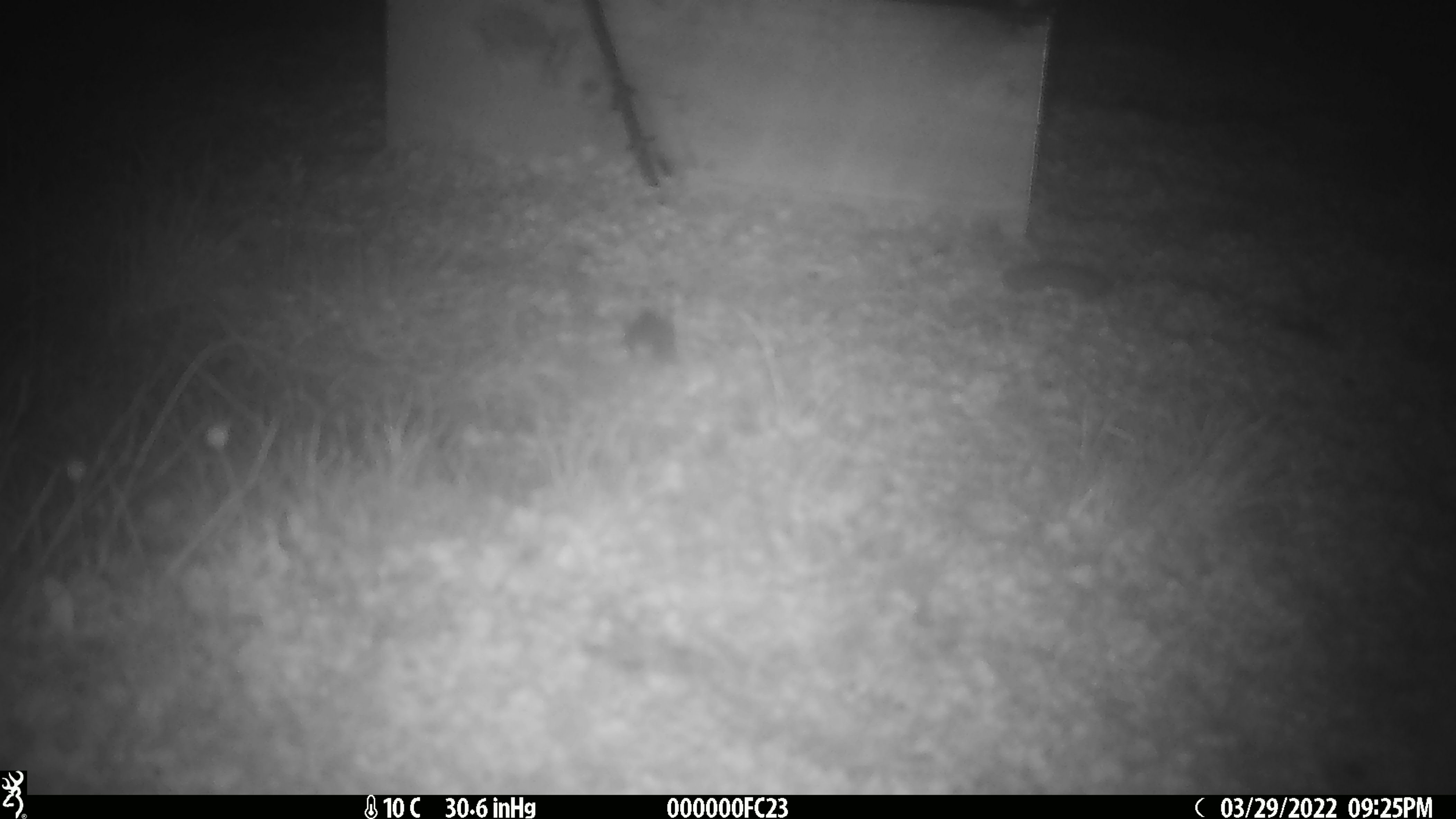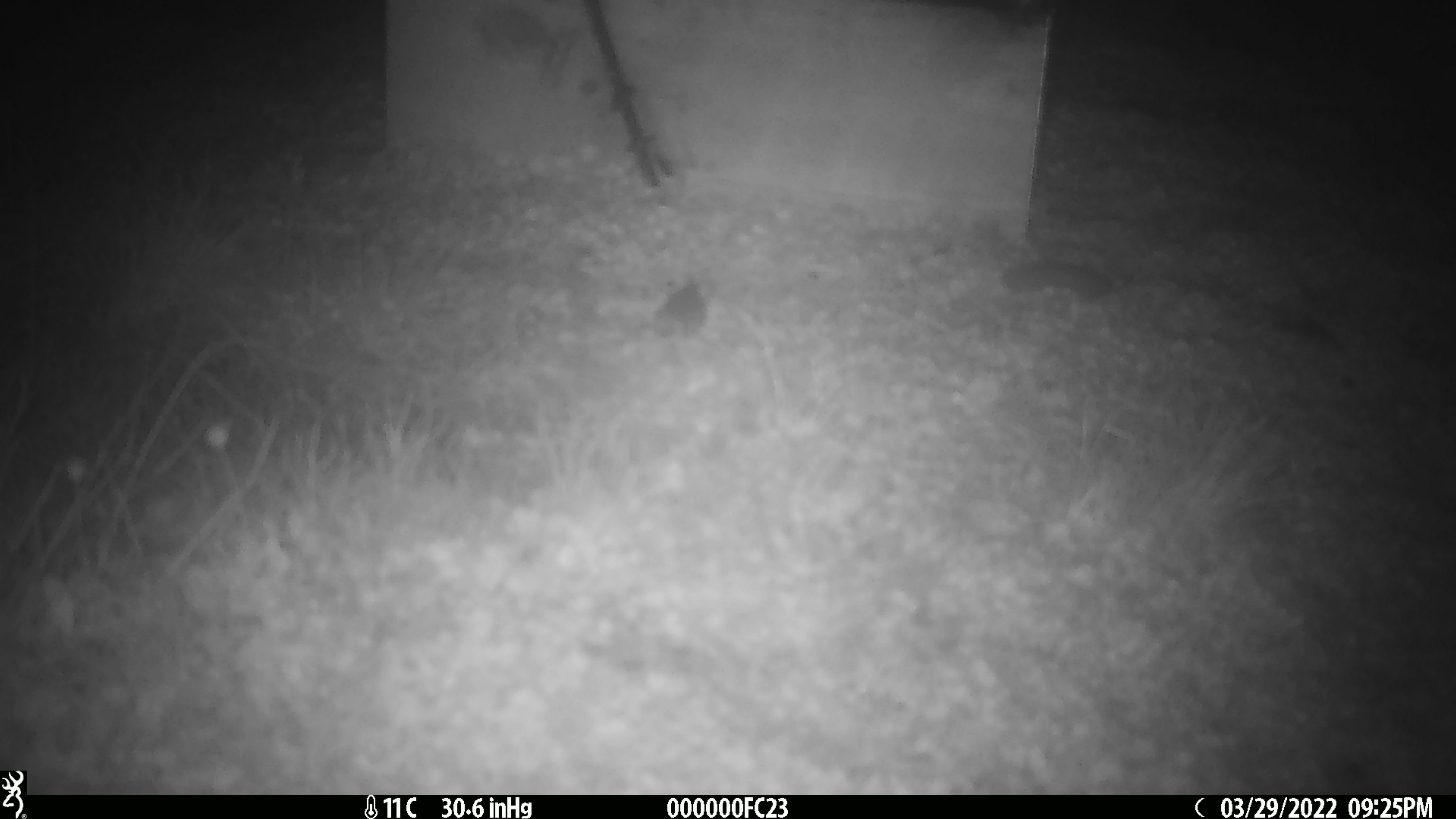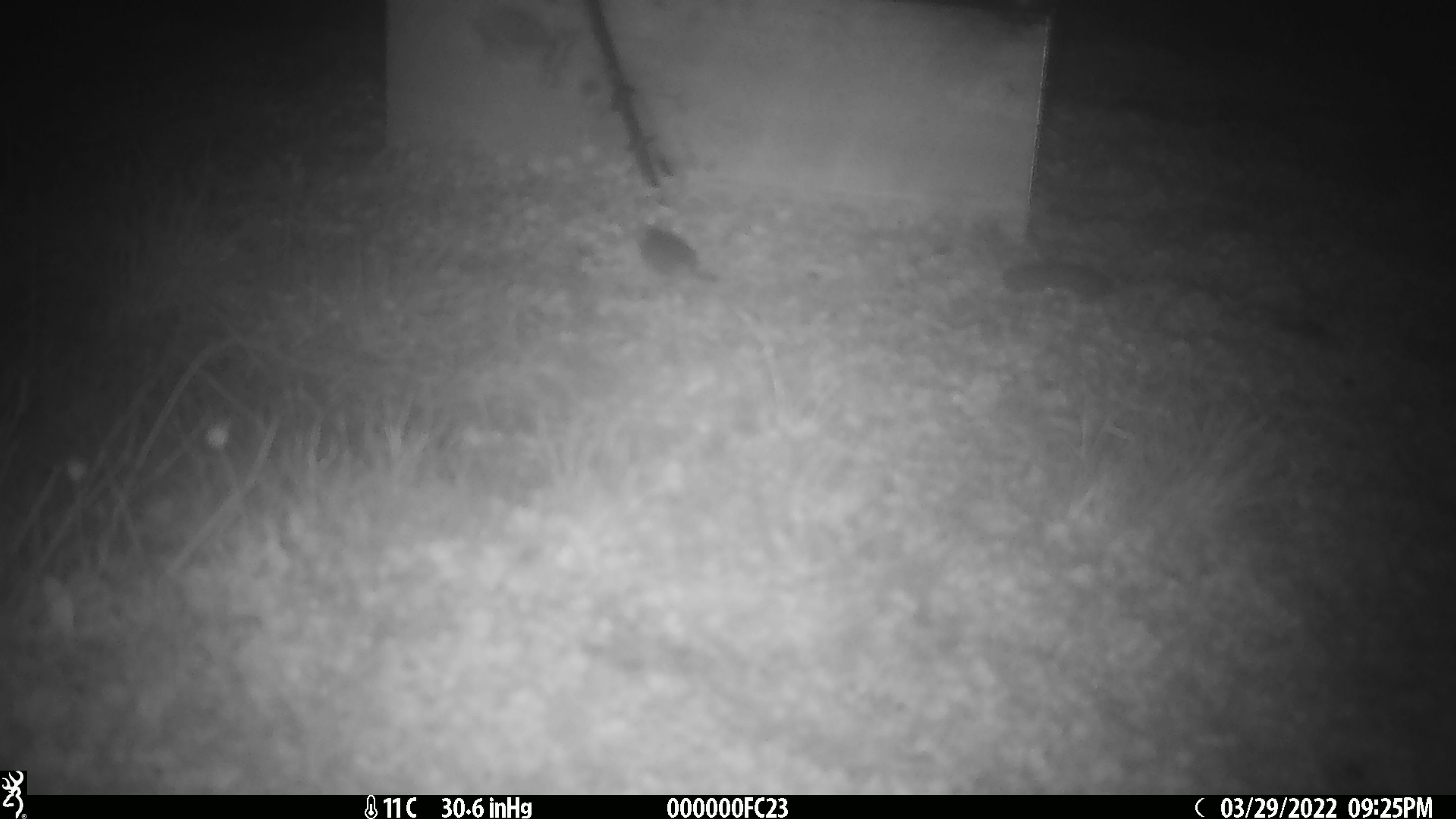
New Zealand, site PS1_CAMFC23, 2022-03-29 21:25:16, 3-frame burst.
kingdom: Animalia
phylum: Chordata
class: Mammalia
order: Rodentia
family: Muridae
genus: Mus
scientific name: Mus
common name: mouse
Mouse (Mus).